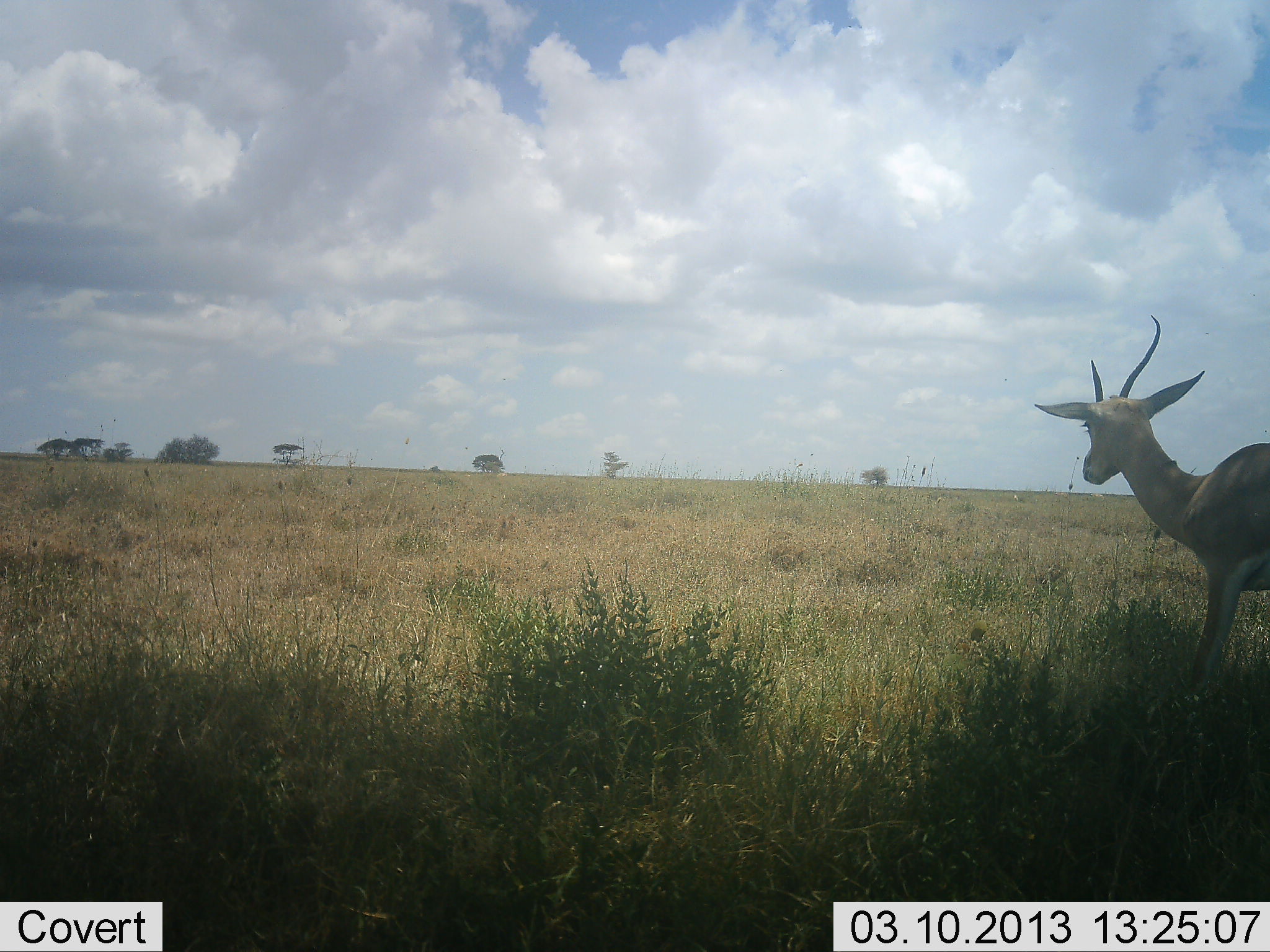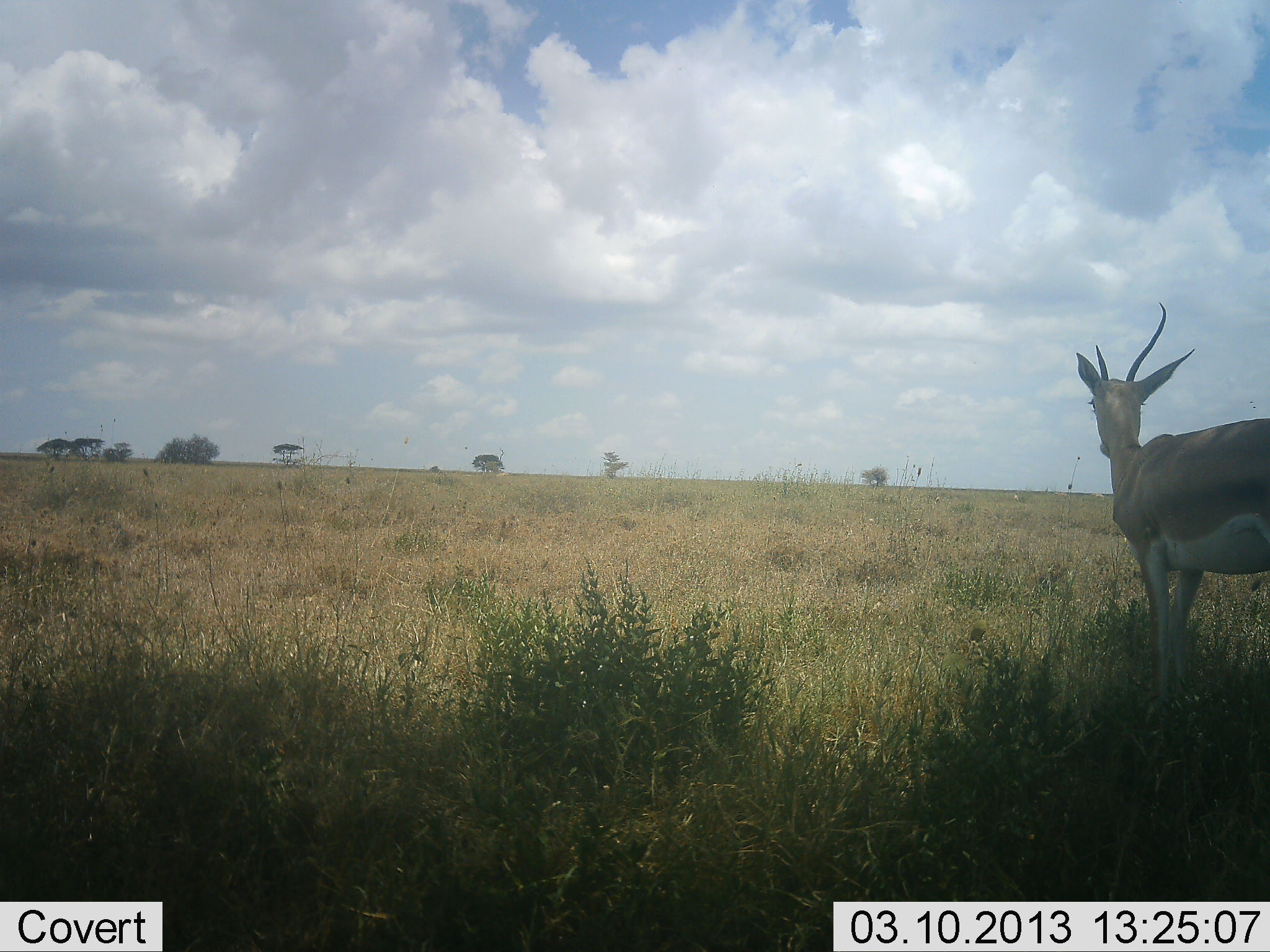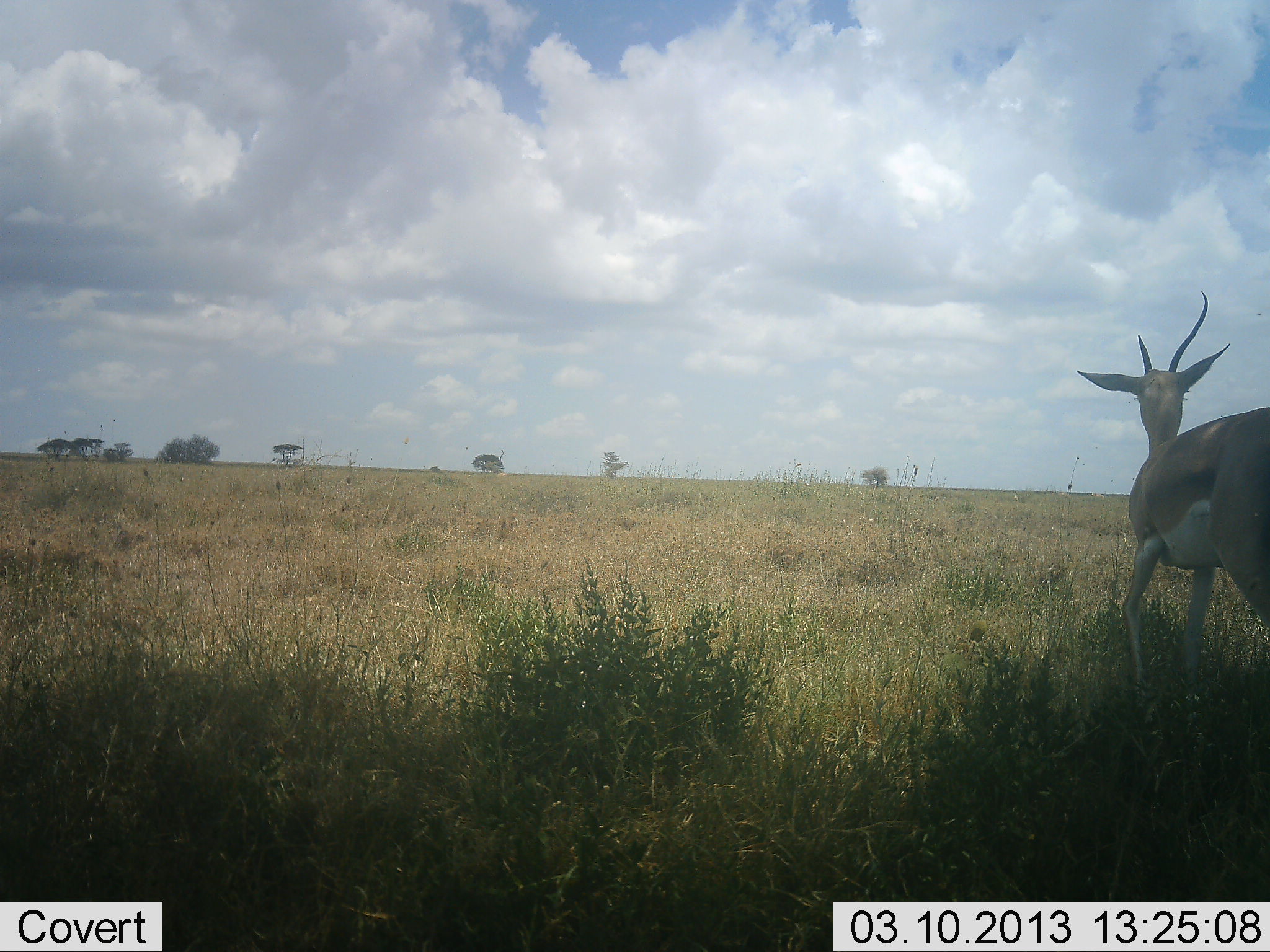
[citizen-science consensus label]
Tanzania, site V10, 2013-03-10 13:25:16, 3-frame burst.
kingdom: Animalia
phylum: Chordata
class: Mammalia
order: Artiodactyla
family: Bovidae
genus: Nanger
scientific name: Nanger granti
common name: grant's gazelle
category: gazellegrants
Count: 1.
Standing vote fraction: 60%.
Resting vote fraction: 0%.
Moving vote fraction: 40%.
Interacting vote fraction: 0%.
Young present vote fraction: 0%.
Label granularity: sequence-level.